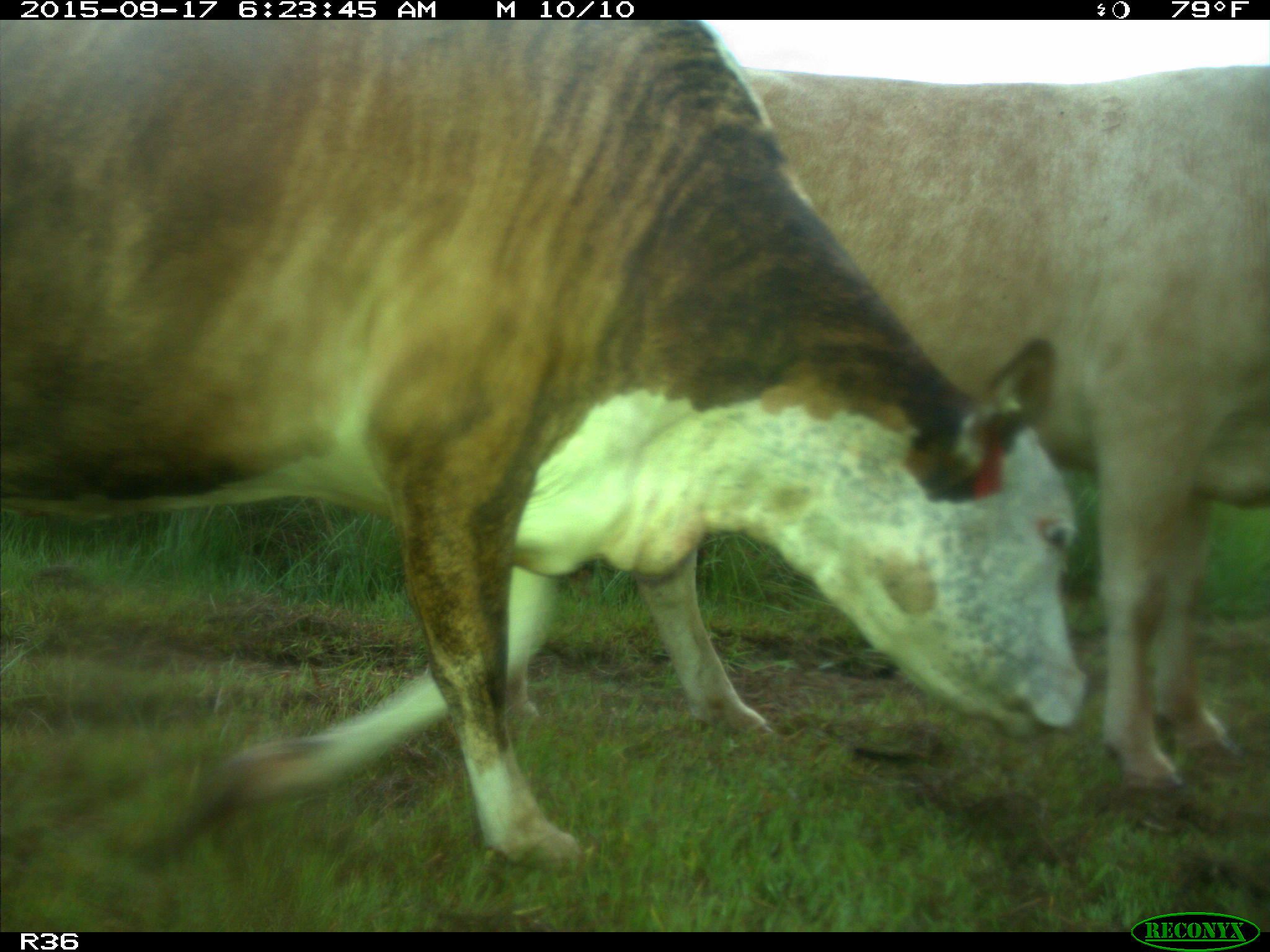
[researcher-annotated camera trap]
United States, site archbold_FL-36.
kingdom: Animalia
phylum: Chordata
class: Mammalia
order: Artiodactyla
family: Bovidae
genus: Bos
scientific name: Bos taurus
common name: domestic cow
Bos taurus (domestic cow).